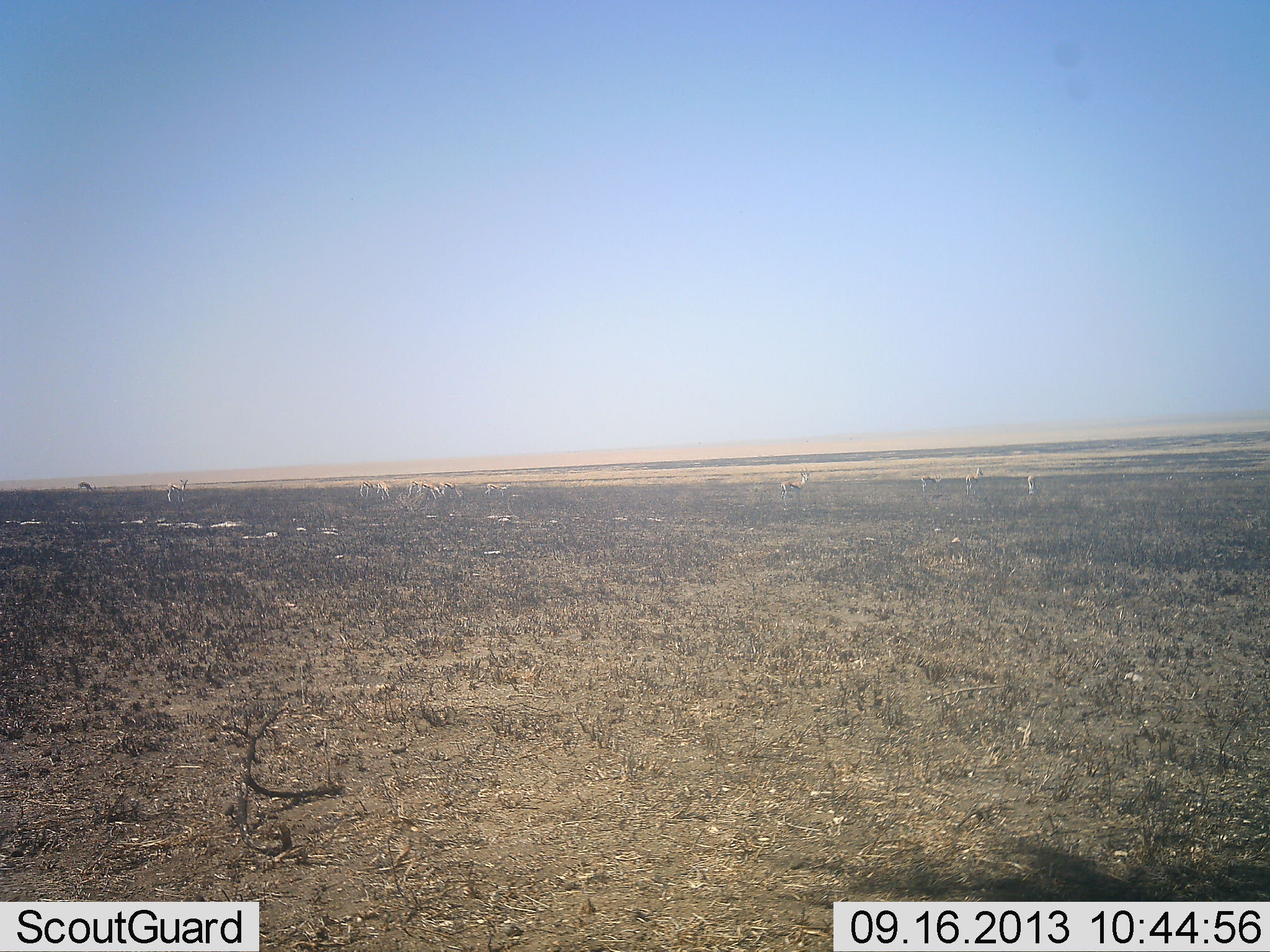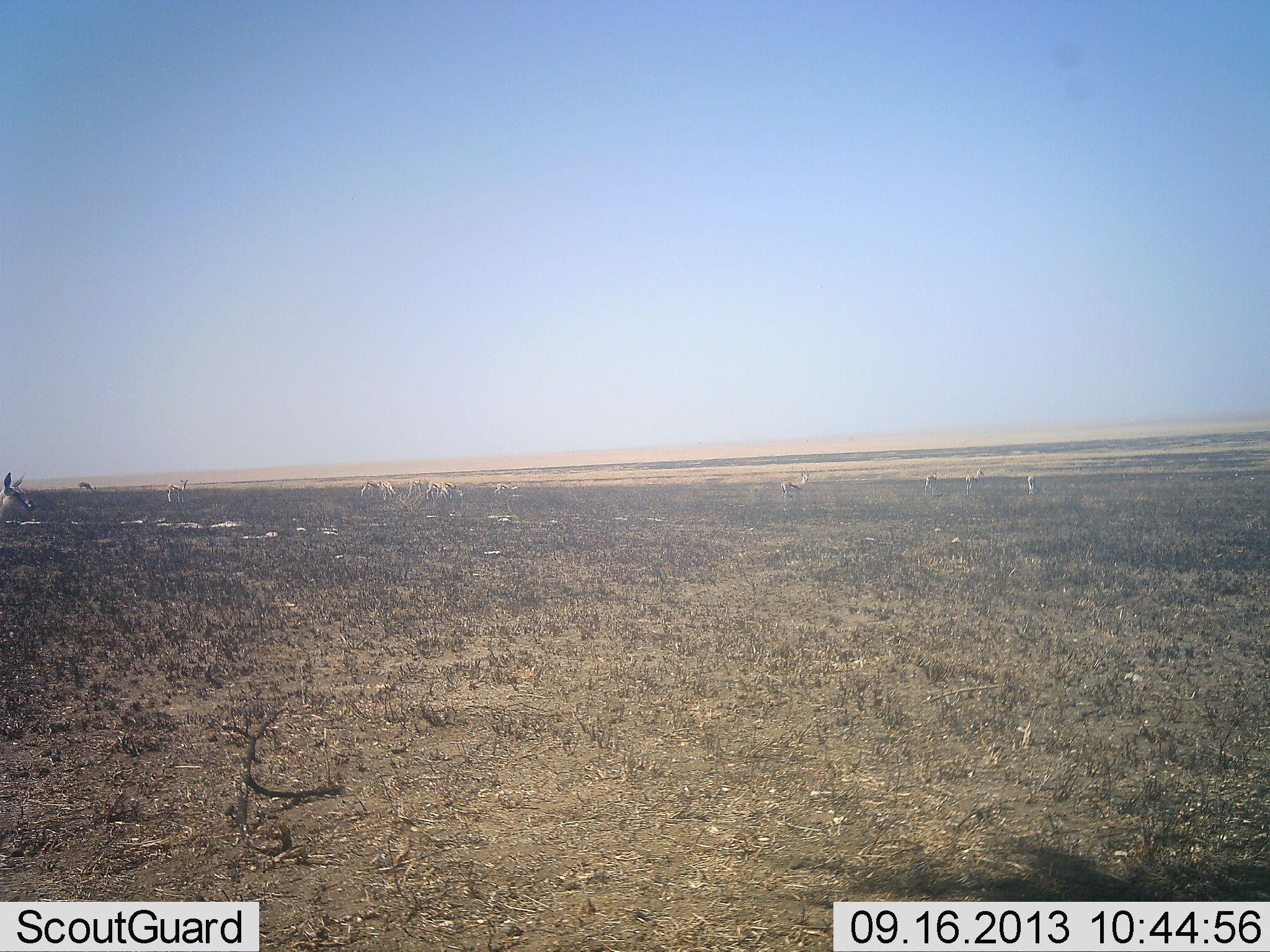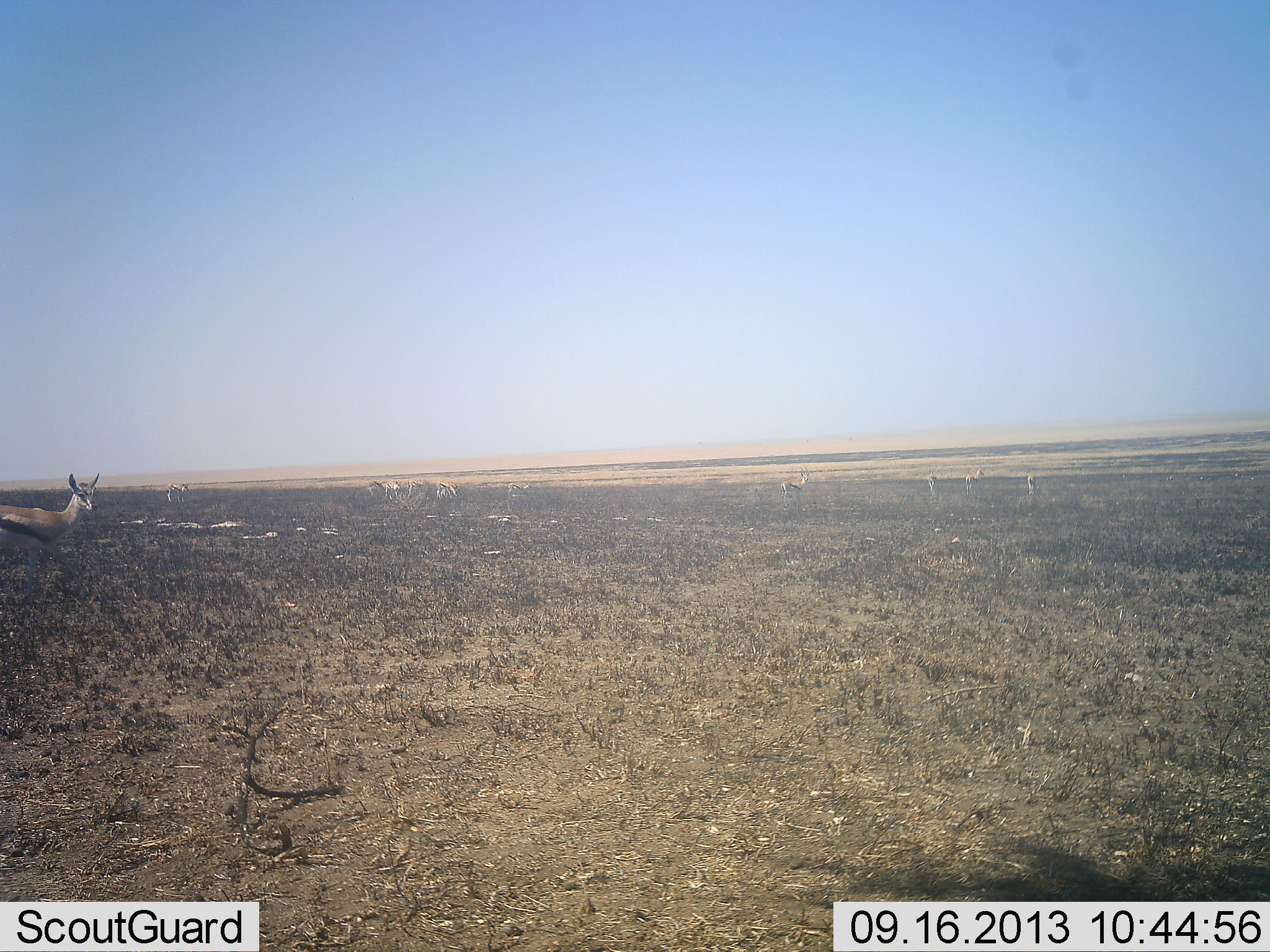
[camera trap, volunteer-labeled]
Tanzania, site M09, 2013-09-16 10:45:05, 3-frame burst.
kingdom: Animalia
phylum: Chordata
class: Mammalia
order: Artiodactyla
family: Bovidae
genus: Eudorcas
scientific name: Eudorcas thomsonii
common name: thomson's gazelle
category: gazellethomsons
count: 11-50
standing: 57%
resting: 7%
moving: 71%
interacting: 0%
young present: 7%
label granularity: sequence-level